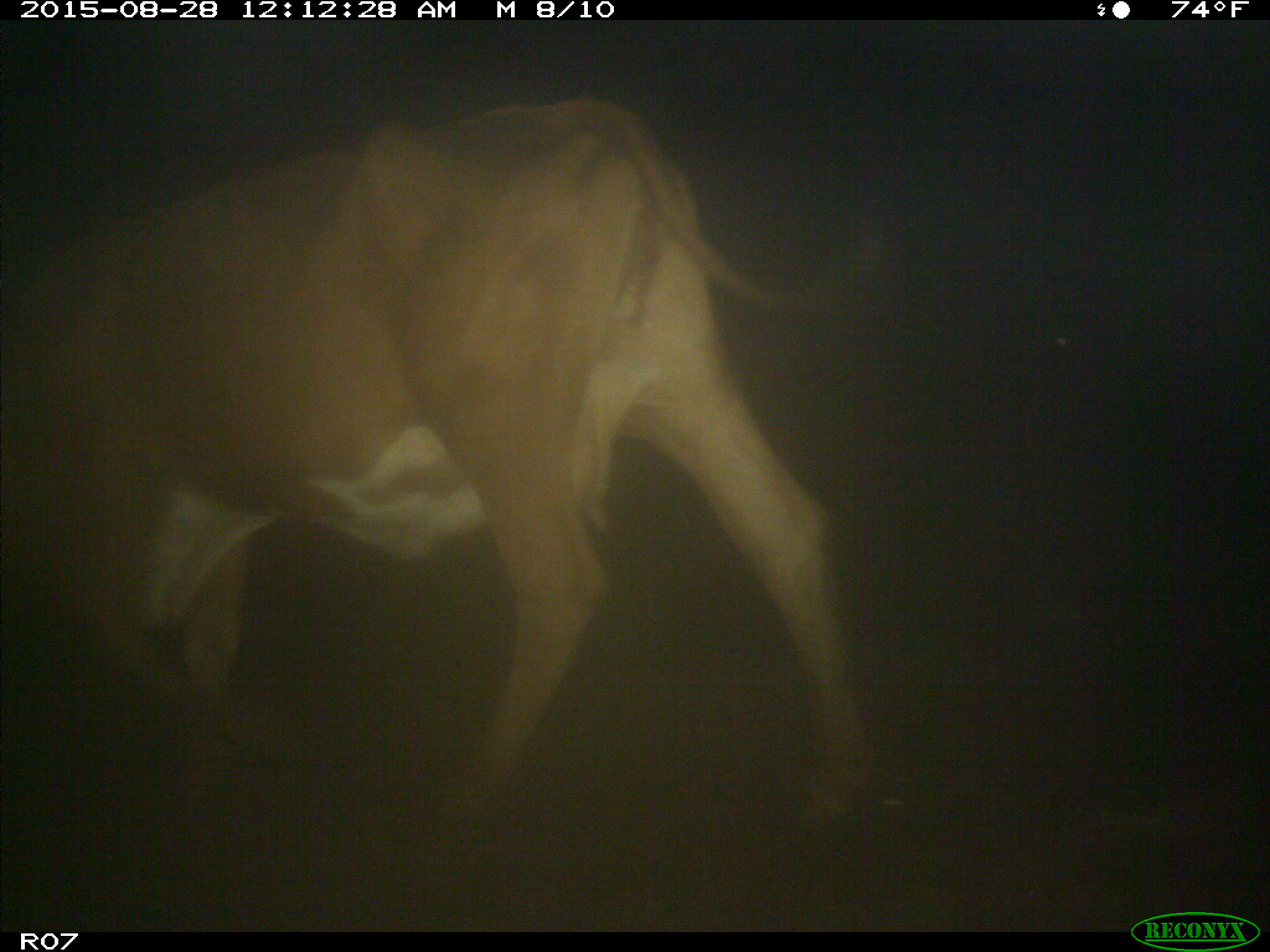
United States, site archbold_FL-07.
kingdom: Animalia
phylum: Chordata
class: Mammalia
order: Artiodactyla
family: Bovidae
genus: Bos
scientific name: Bos taurus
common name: domestic cow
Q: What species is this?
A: Bos taurus (domestic cow).